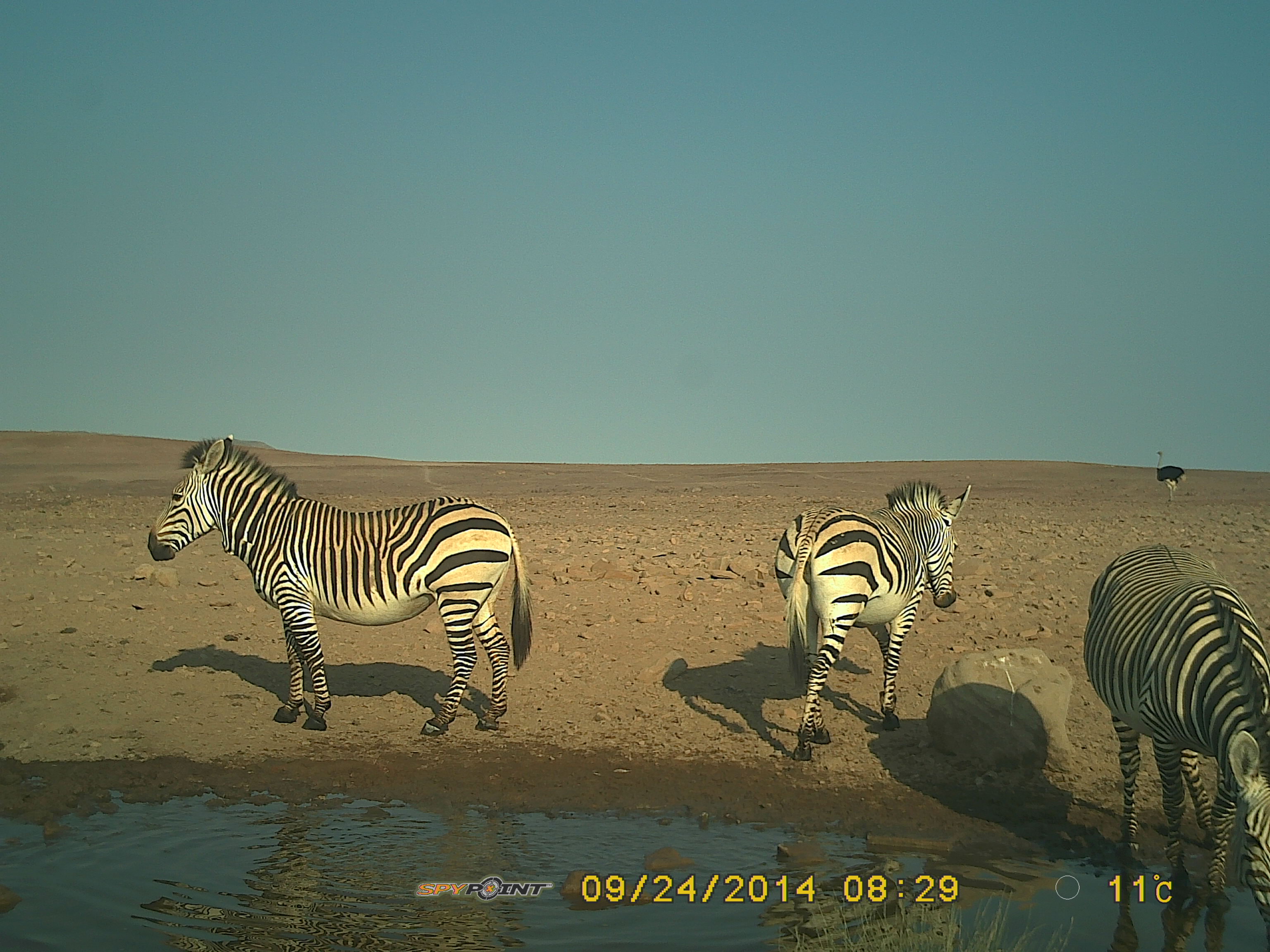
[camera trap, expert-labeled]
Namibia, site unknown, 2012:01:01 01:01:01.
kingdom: Animalia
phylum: Chordata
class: Mammalia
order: Perissodactyla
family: Equidae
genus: Equus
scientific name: Equus zebra hartmannae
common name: hartmann's mountain zebra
Equus zebra hartmannae (hartmann's mountain zebra).